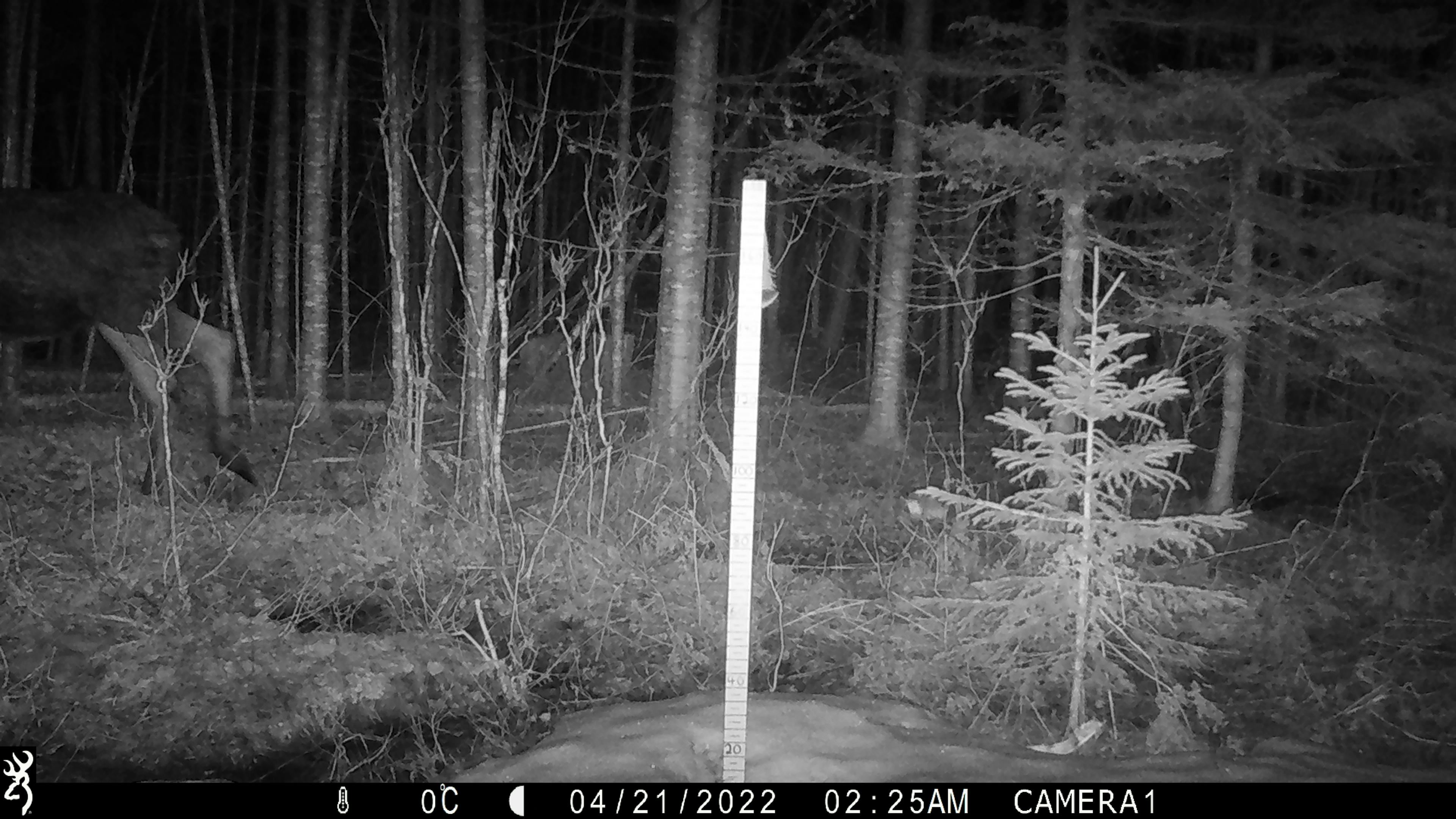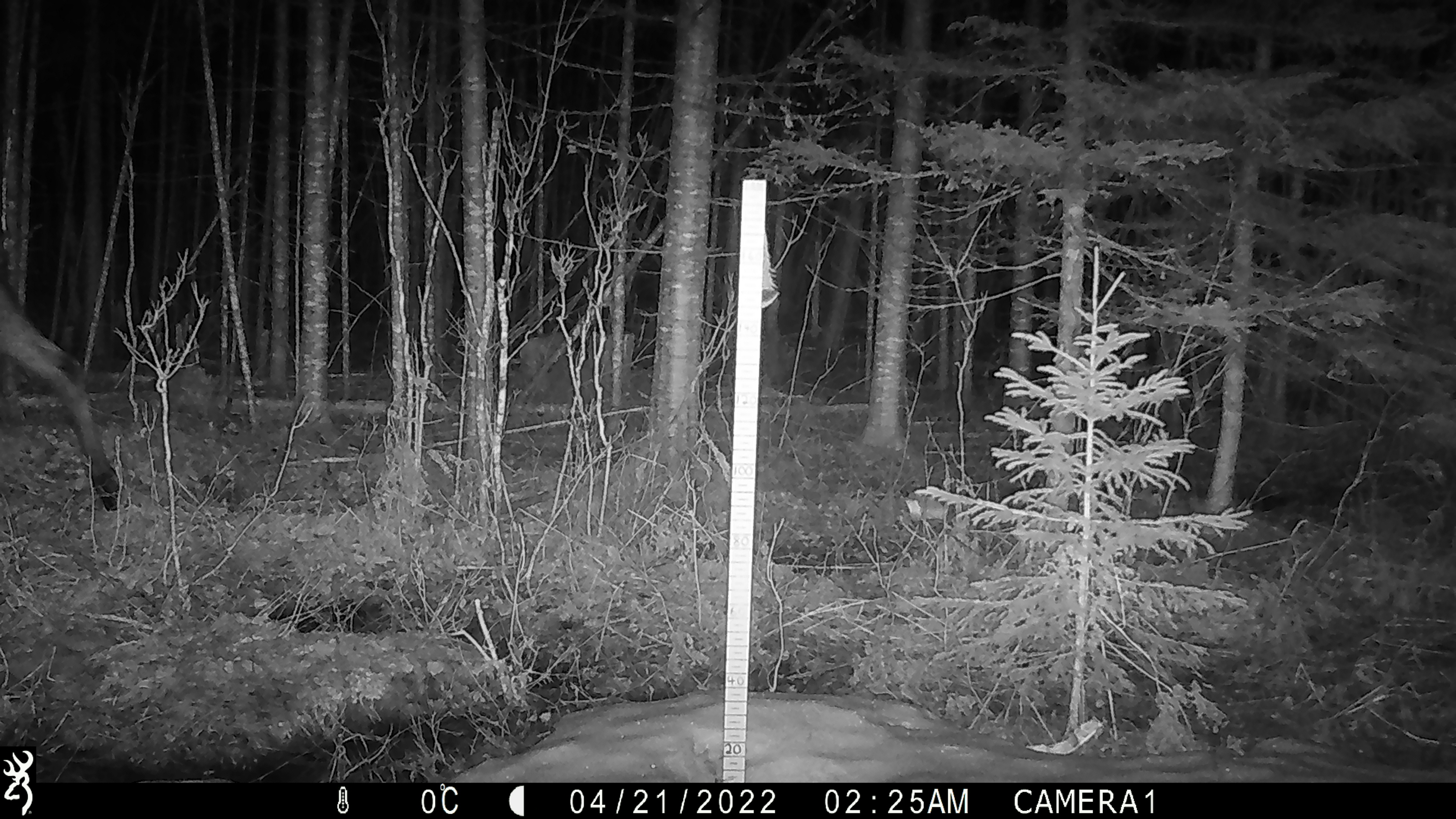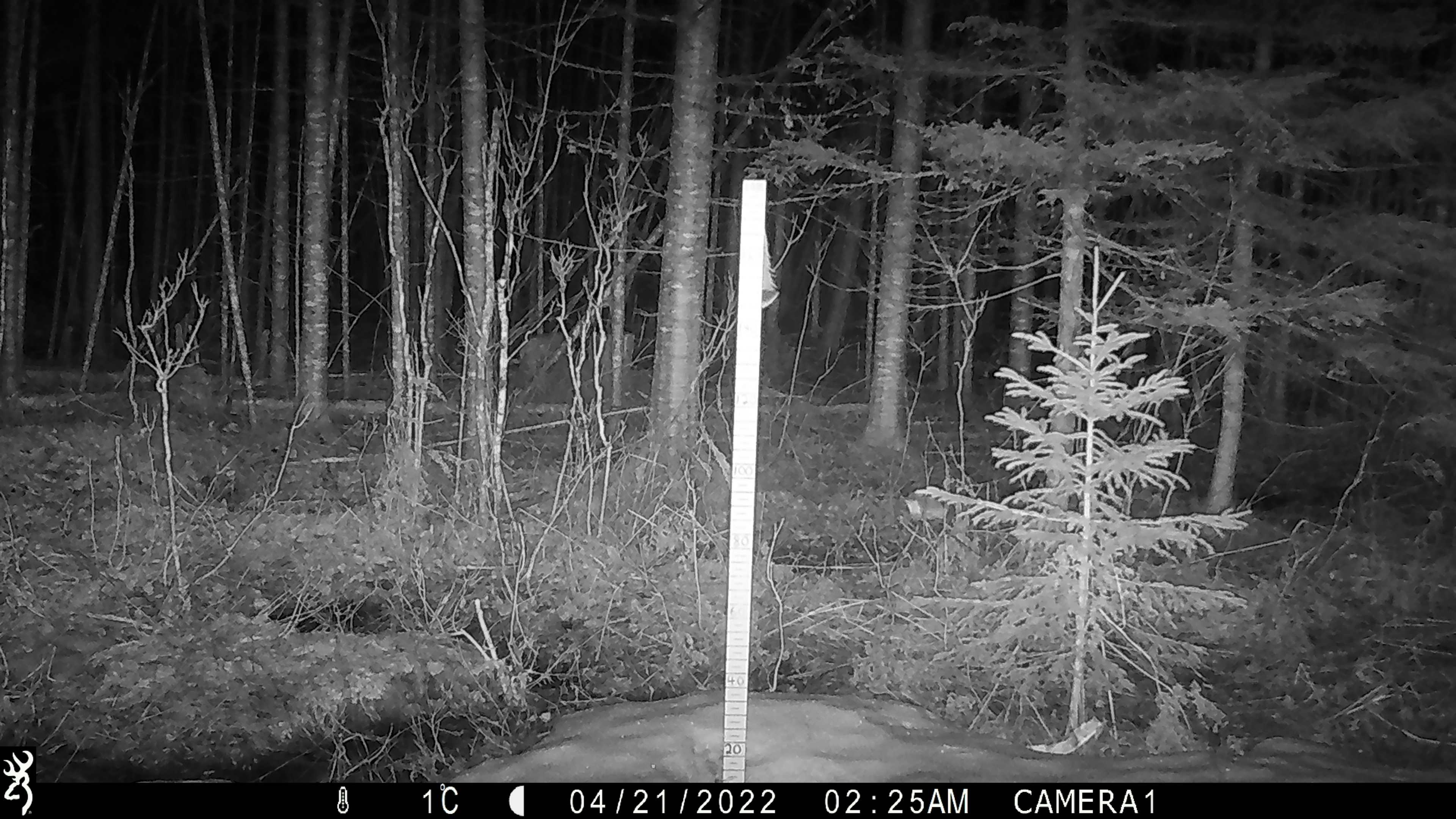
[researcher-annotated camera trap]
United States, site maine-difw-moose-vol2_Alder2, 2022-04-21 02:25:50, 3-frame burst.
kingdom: Animalia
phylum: Chordata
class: Mammalia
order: Artiodactyla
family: Cervidae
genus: Alces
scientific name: Alces alces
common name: moose